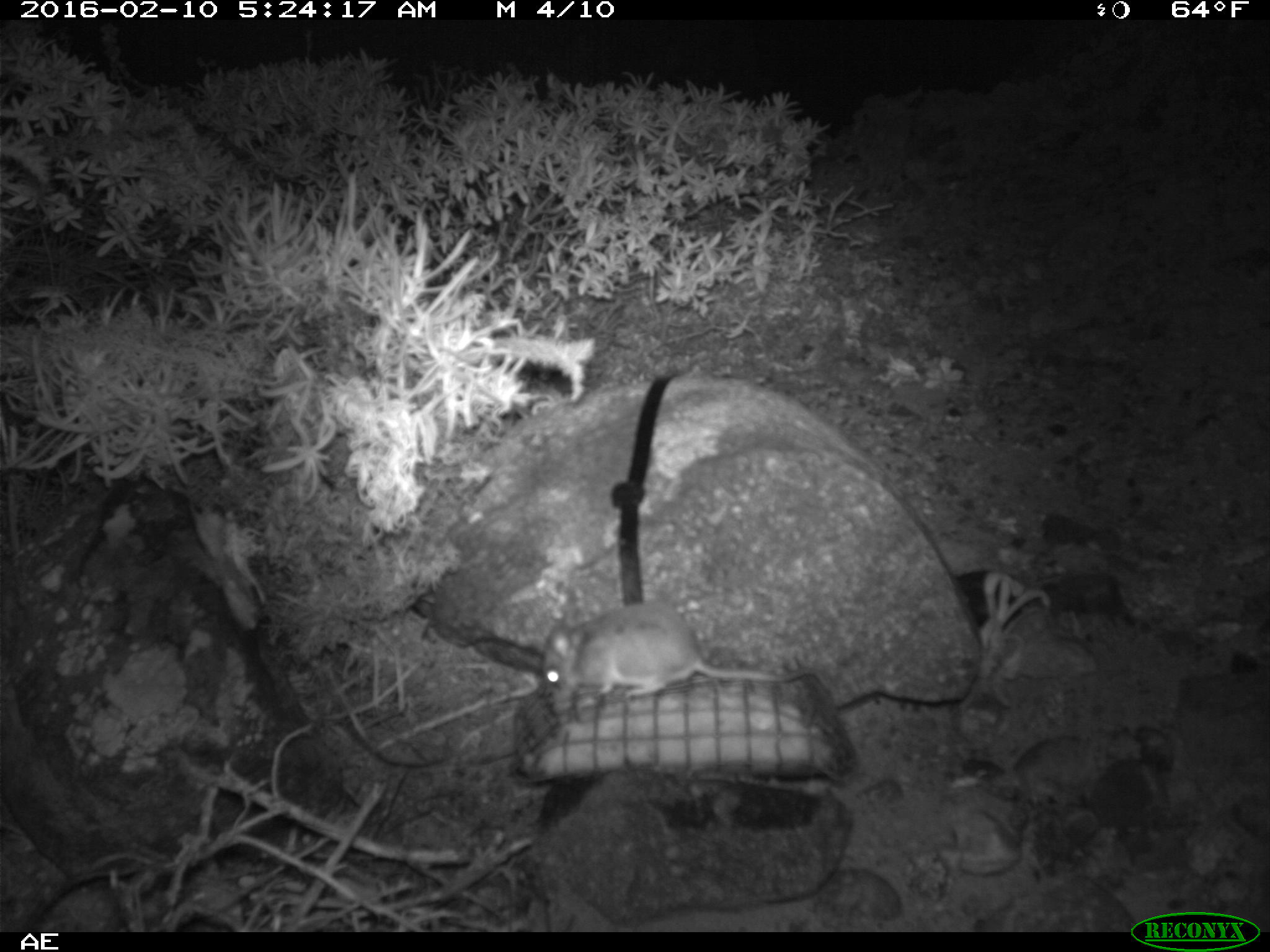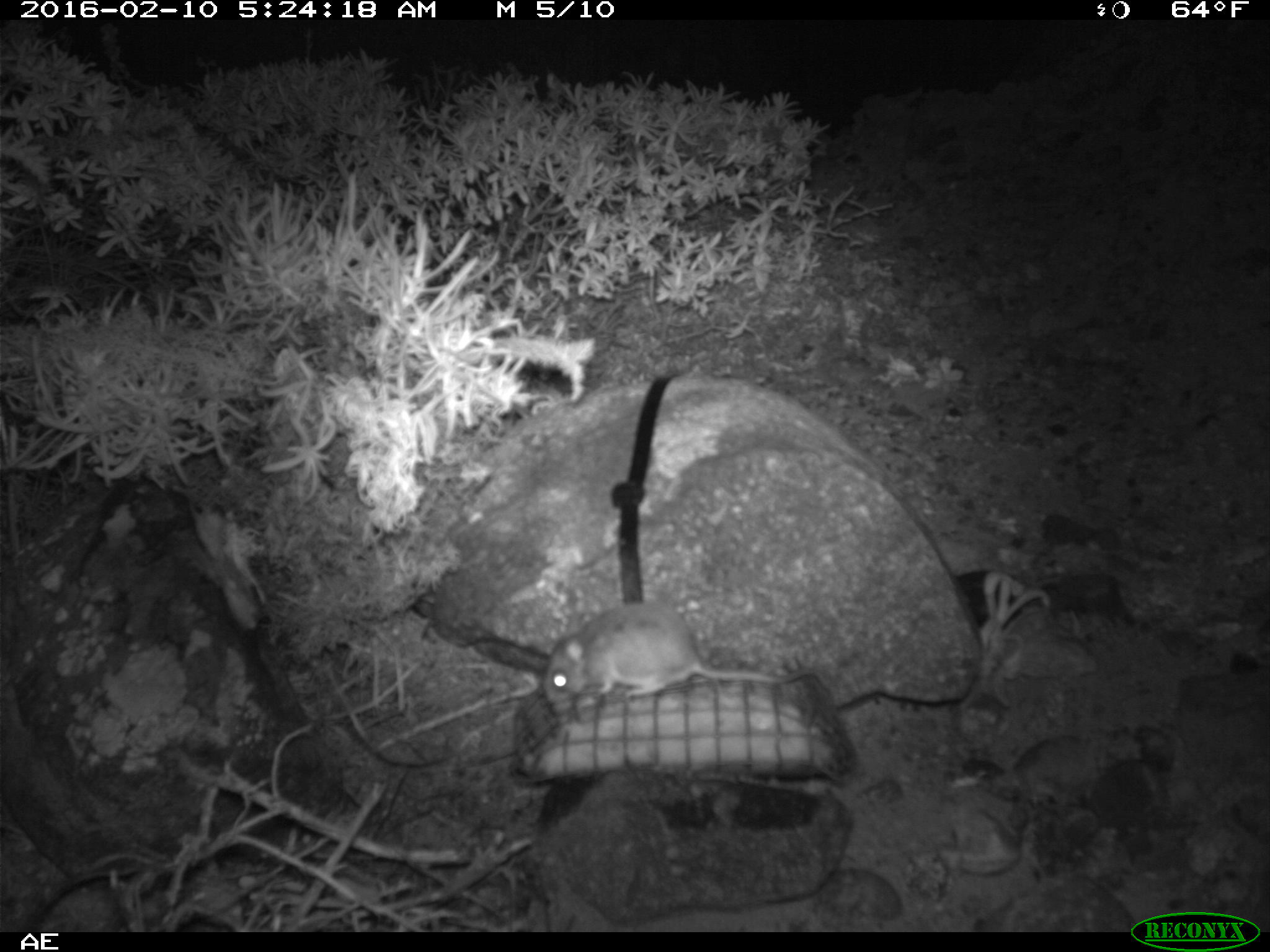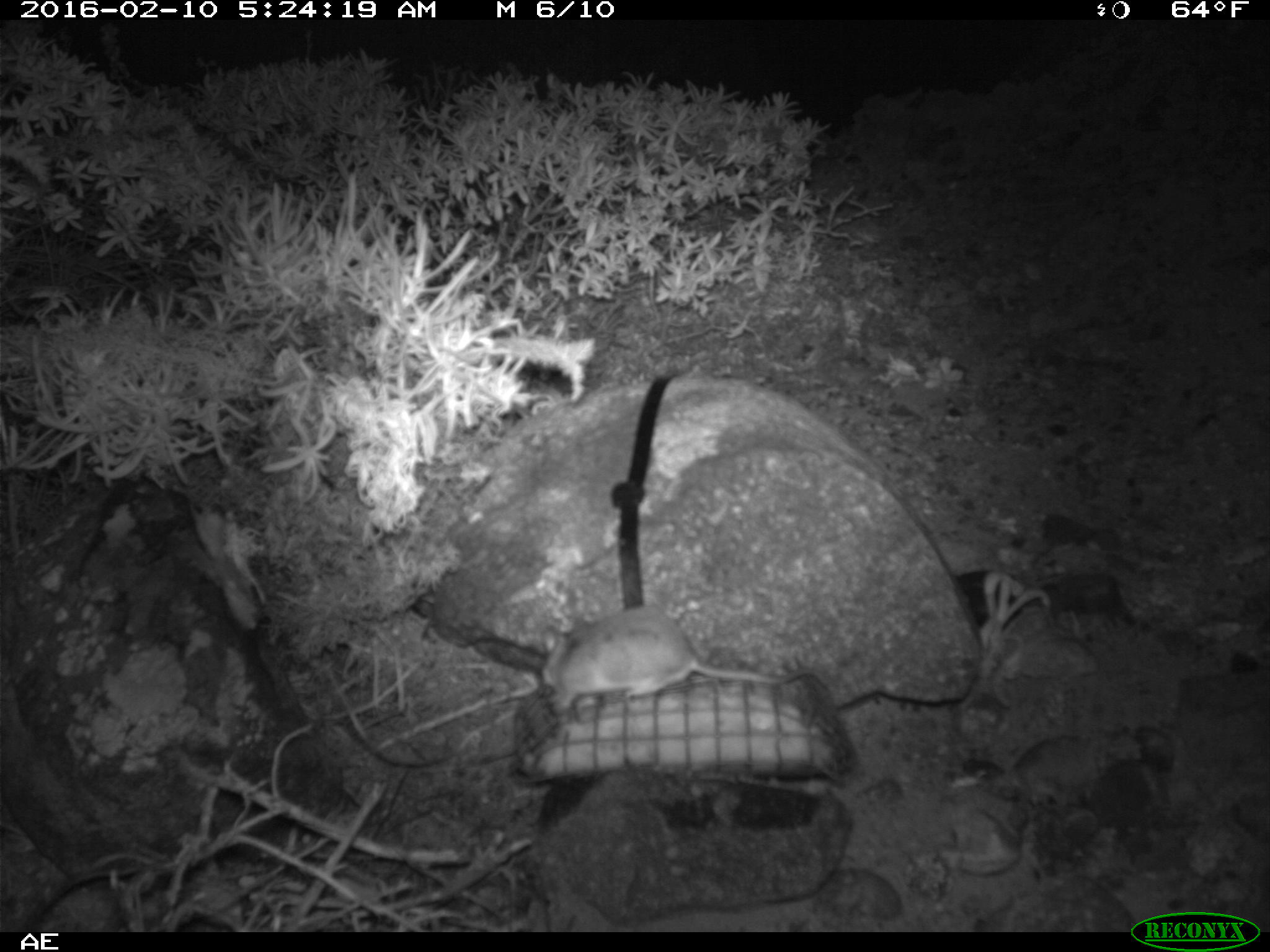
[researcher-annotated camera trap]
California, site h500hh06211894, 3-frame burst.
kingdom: Animalia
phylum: Chordata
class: Mammalia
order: Rodentia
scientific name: Rodentia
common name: rodent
Rodent (Rodentia).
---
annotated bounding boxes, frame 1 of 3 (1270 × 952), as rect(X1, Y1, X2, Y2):
rodent: rect(543, 602, 839, 702)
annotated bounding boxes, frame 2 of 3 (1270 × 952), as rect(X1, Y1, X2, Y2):
rodent: rect(542, 602, 829, 715)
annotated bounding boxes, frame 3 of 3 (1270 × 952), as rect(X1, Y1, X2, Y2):
rodent: rect(538, 604, 809, 712)